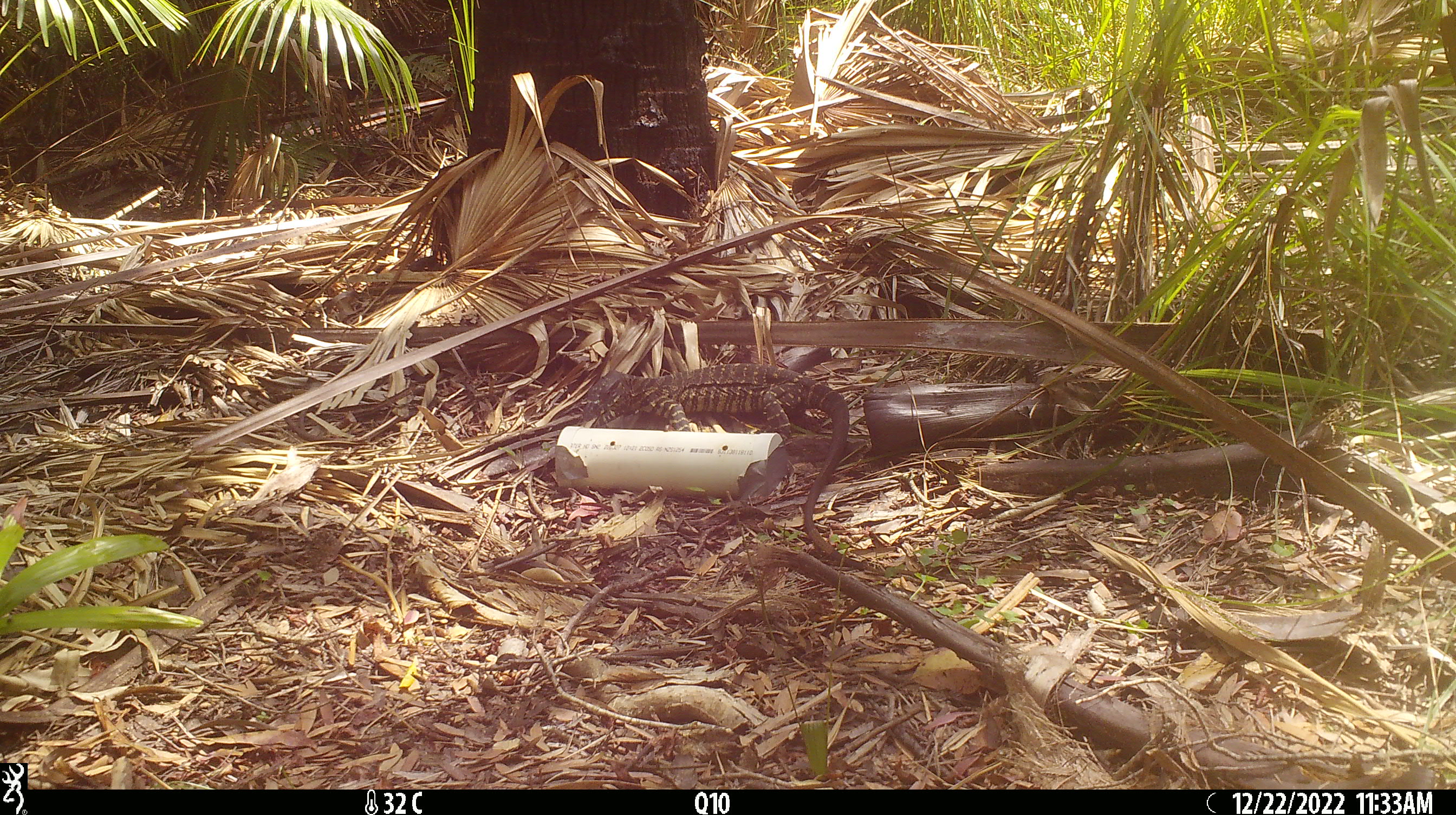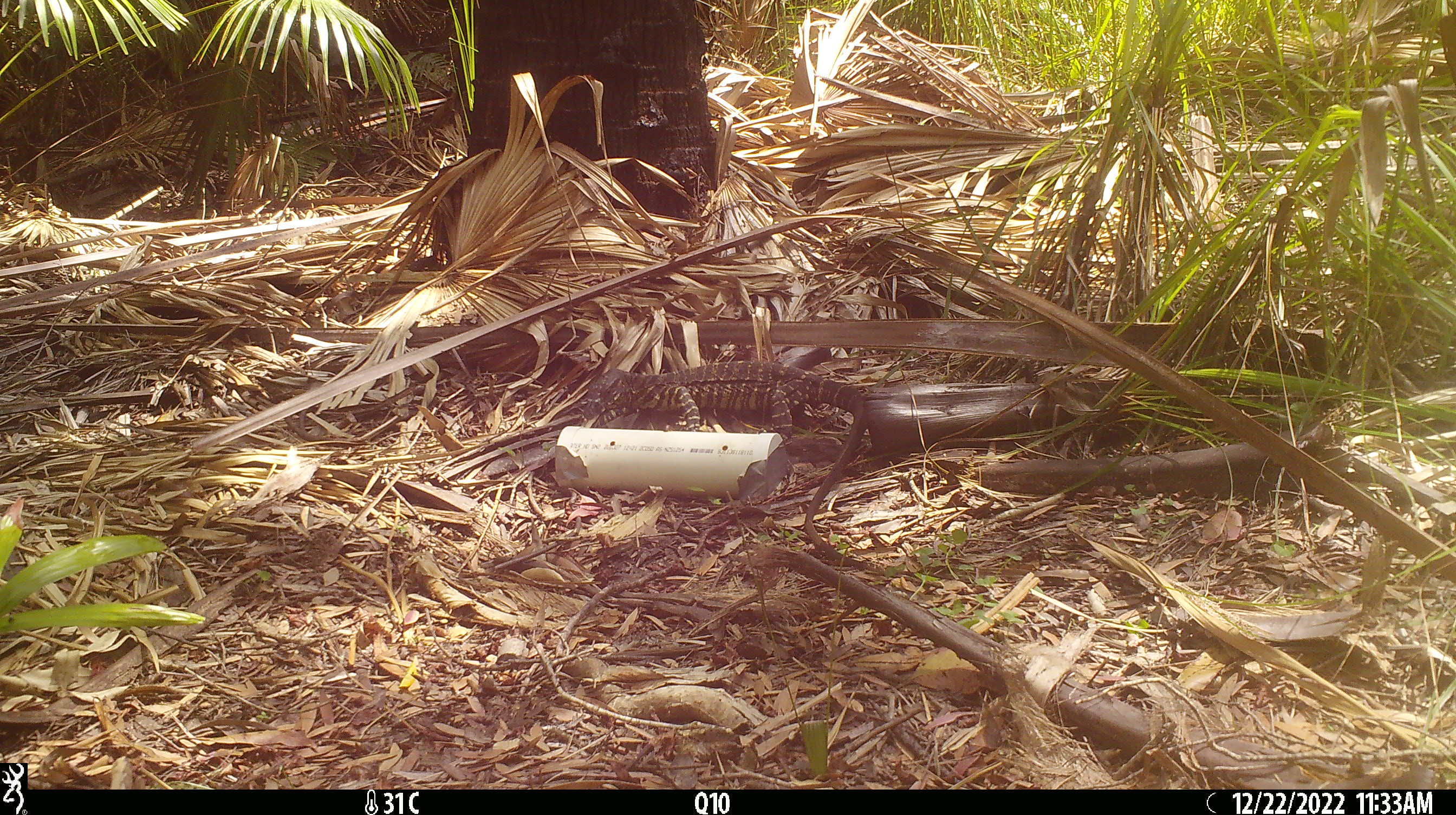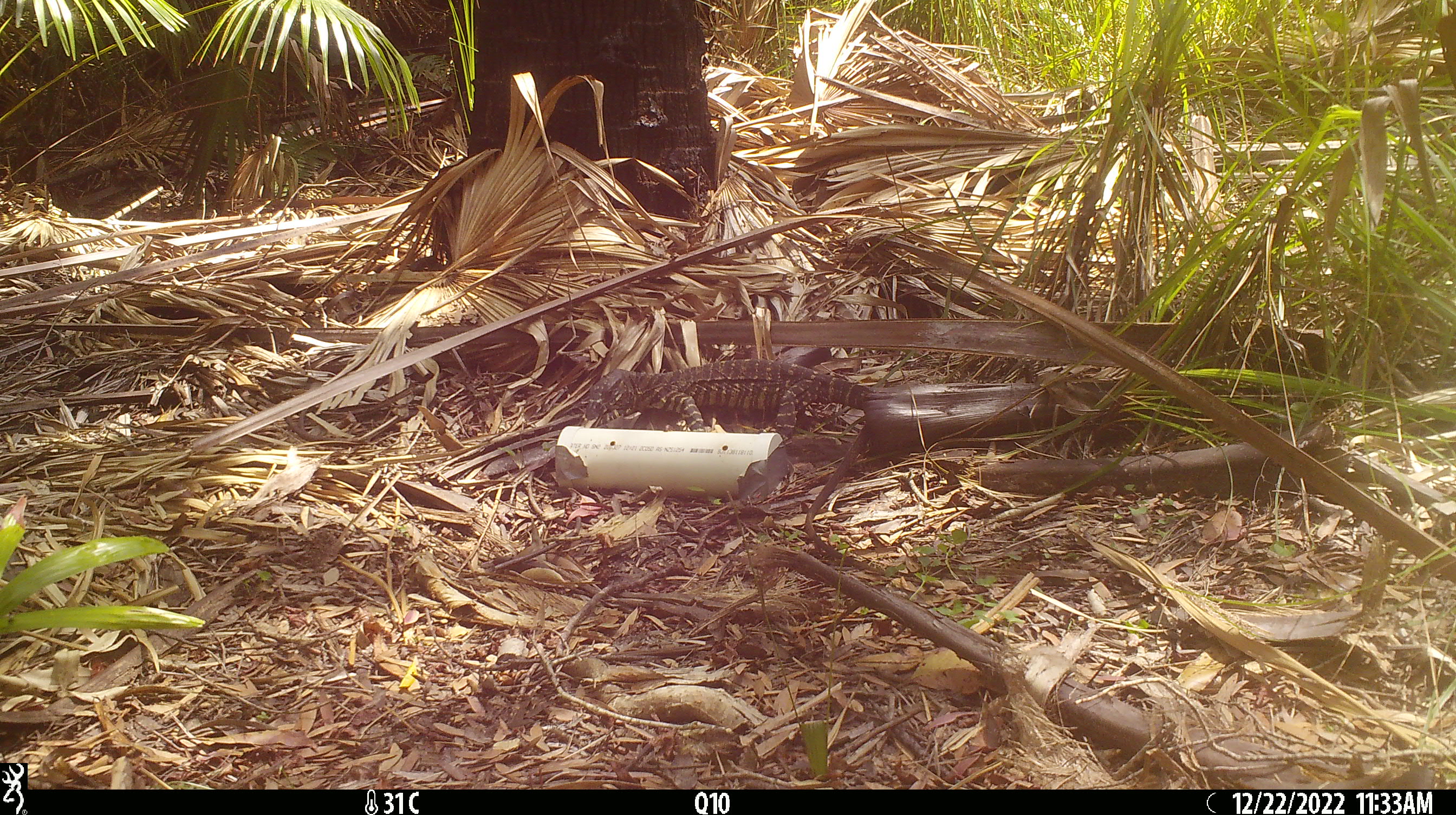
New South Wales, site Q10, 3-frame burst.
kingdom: Animalia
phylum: Chordata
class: Reptilia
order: Squamata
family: Varanidae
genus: Varanus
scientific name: Varanus varius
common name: lace monitor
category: goanna